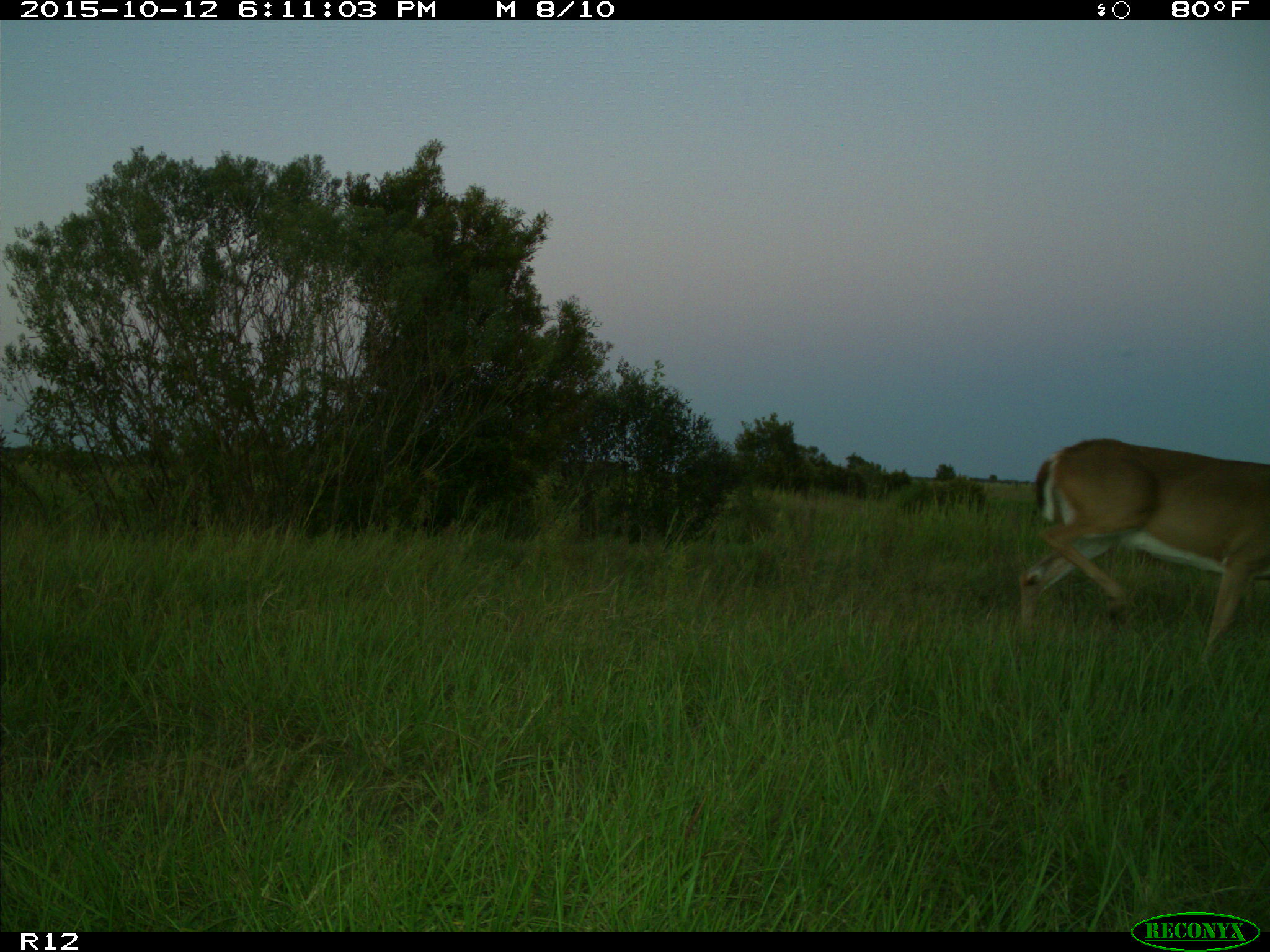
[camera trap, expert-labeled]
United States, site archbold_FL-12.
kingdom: Animalia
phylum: Chordata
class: Mammalia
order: Artiodactyla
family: Cervidae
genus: Odocoileus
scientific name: Odocoileus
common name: deer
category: unidentified deer